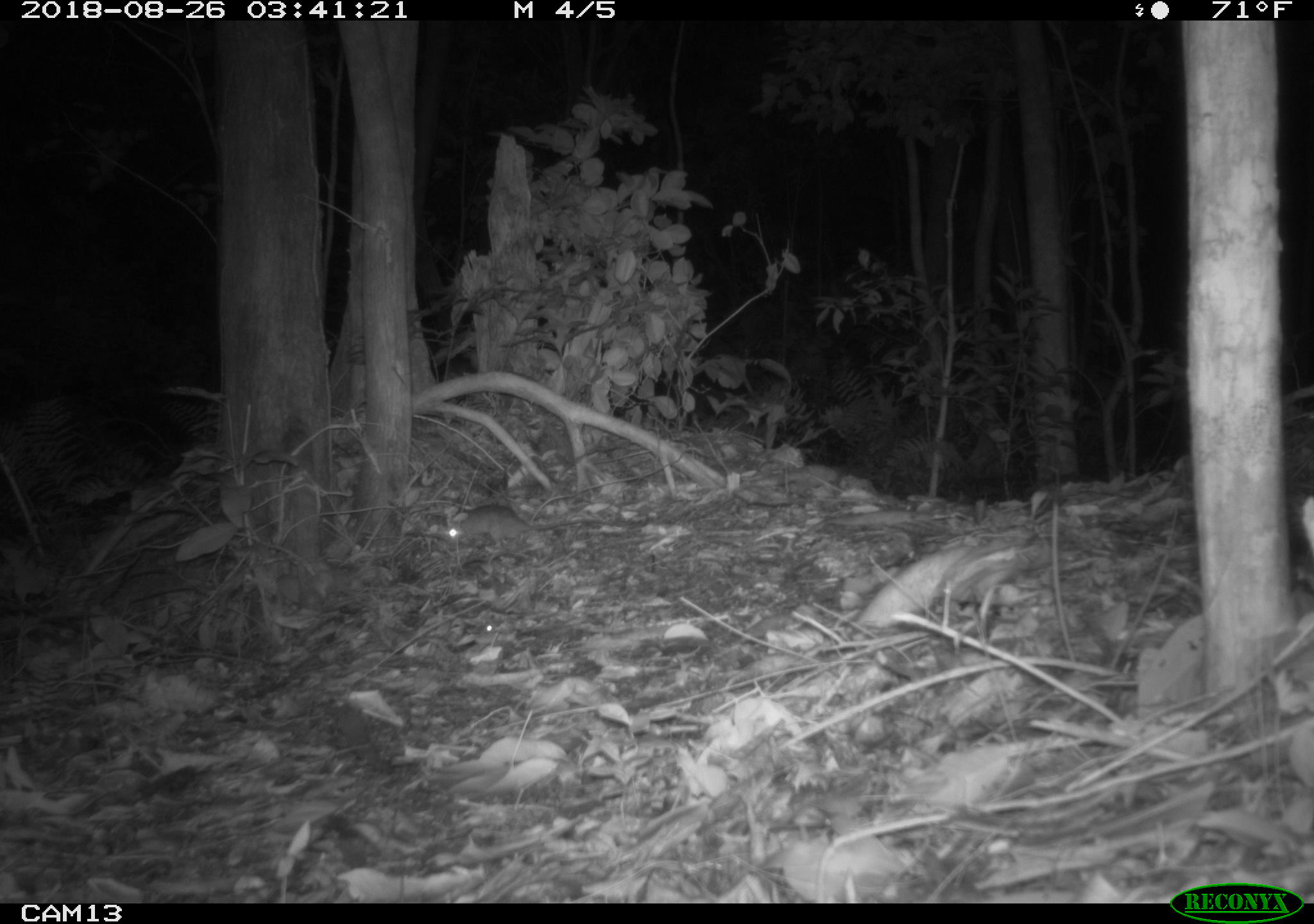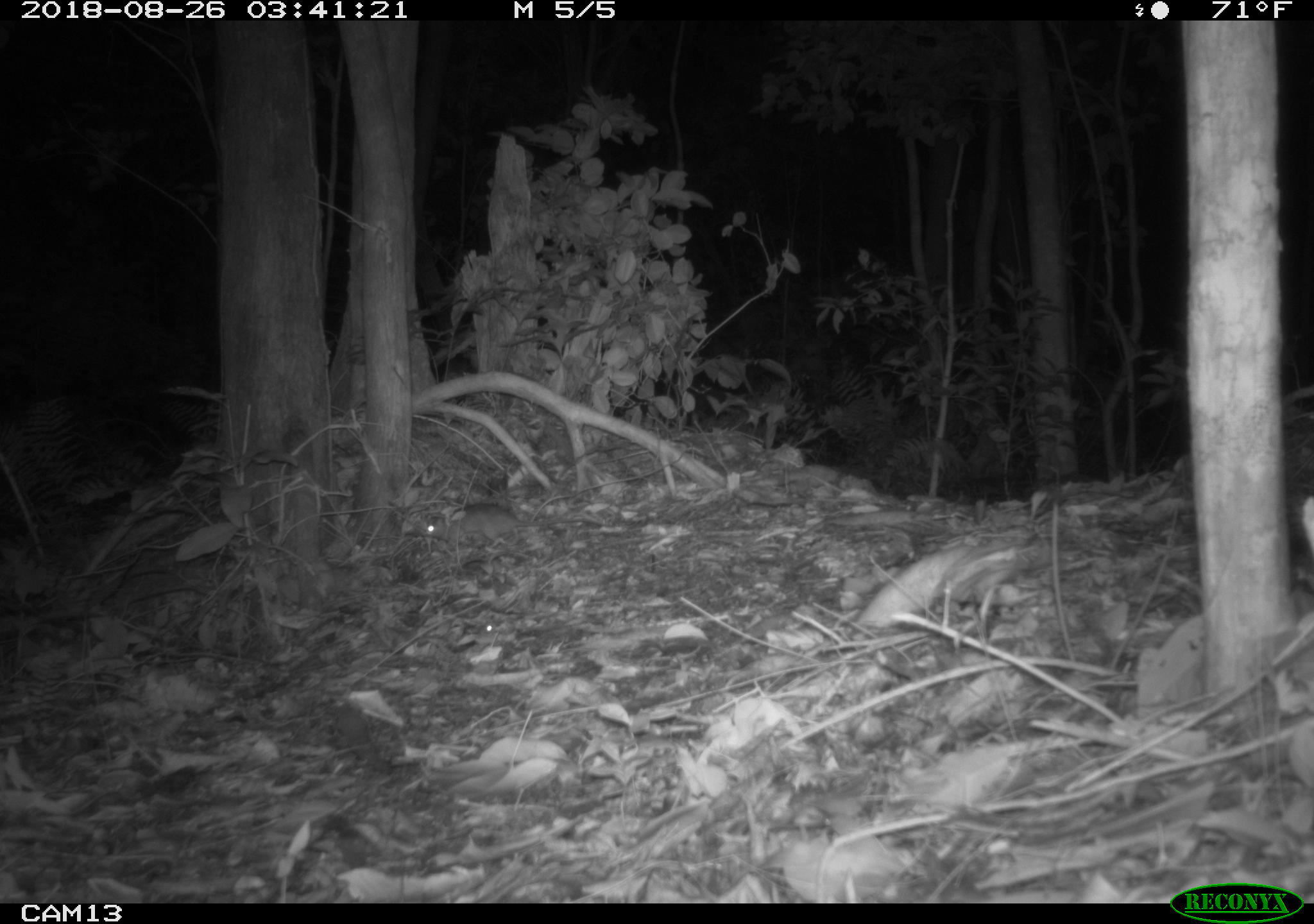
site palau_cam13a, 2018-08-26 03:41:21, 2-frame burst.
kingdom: Animalia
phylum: Chordata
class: Mammalia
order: Rodentia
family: Muridae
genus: Rattus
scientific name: Rattus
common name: rat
Rat (Rattus).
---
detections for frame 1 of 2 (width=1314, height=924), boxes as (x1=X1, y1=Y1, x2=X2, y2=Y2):
rat: (x1=433, y1=501, x2=661, y2=562)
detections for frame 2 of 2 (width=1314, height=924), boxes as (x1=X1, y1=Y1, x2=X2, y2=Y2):
rat: (x1=417, y1=501, x2=528, y2=551)